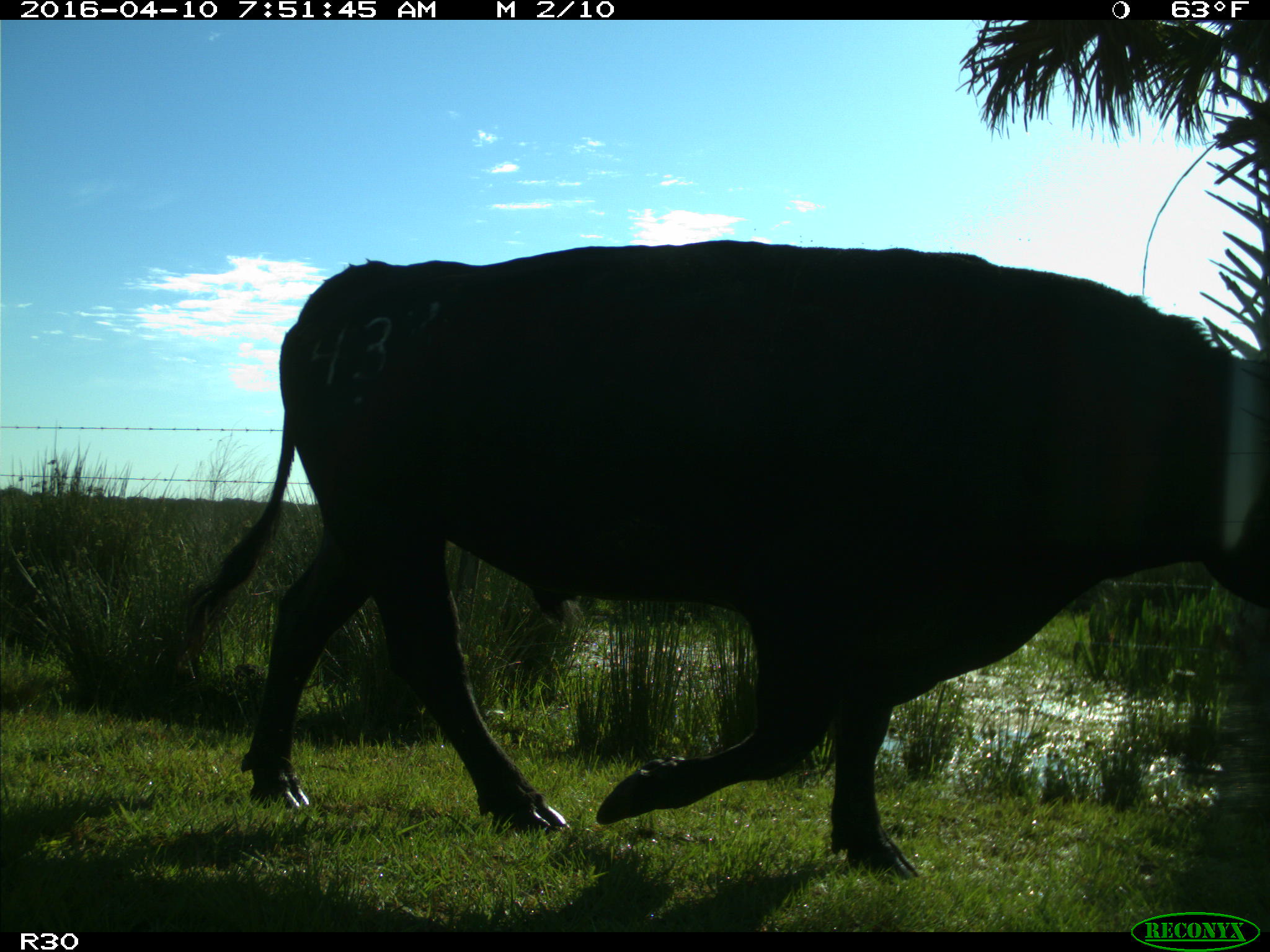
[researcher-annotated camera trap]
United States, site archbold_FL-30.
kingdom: Animalia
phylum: Chordata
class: Mammalia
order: Artiodactyla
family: Bovidae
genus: Bos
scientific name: Bos taurus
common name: domestic cow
Bos taurus (domestic cow).